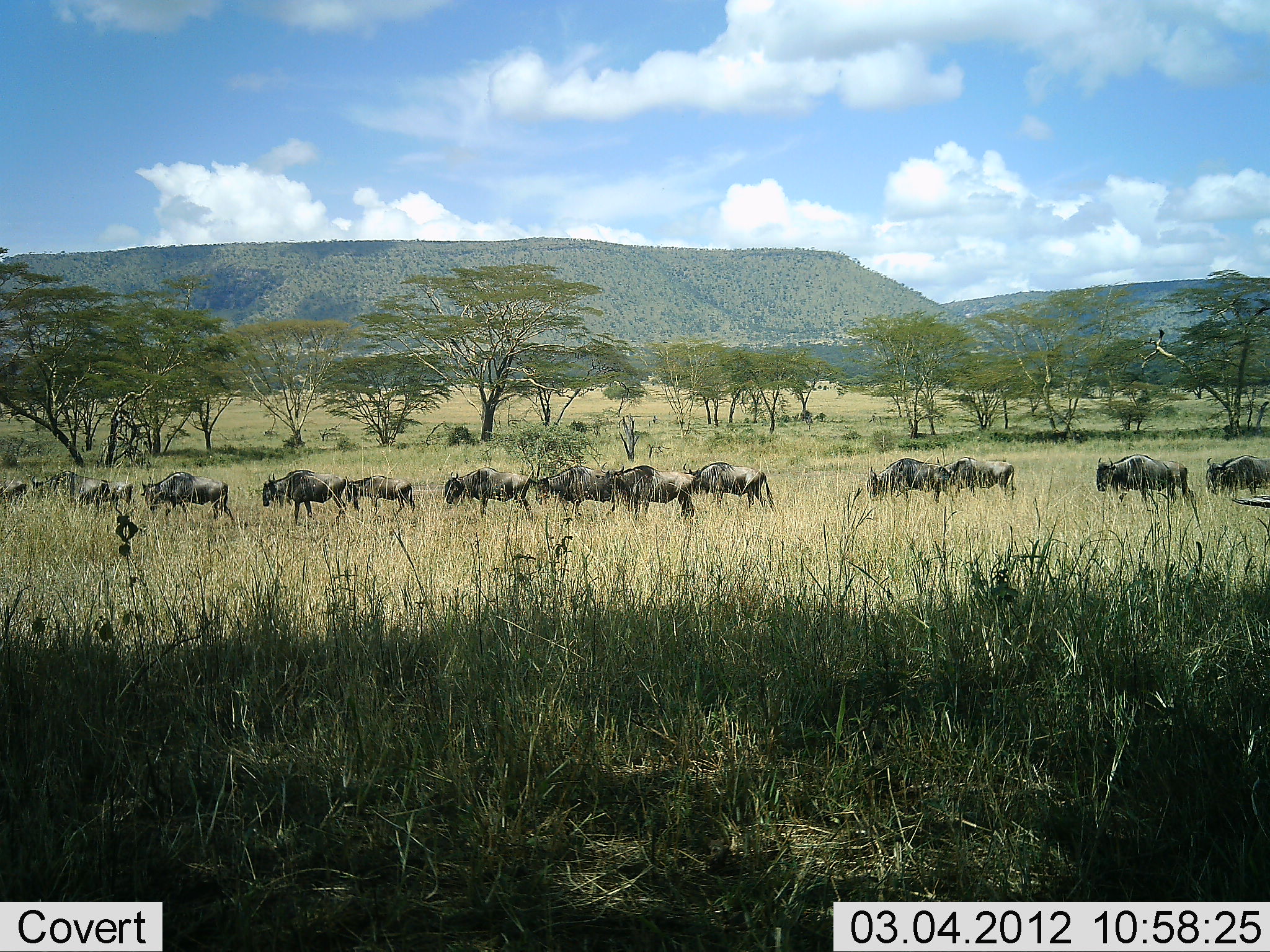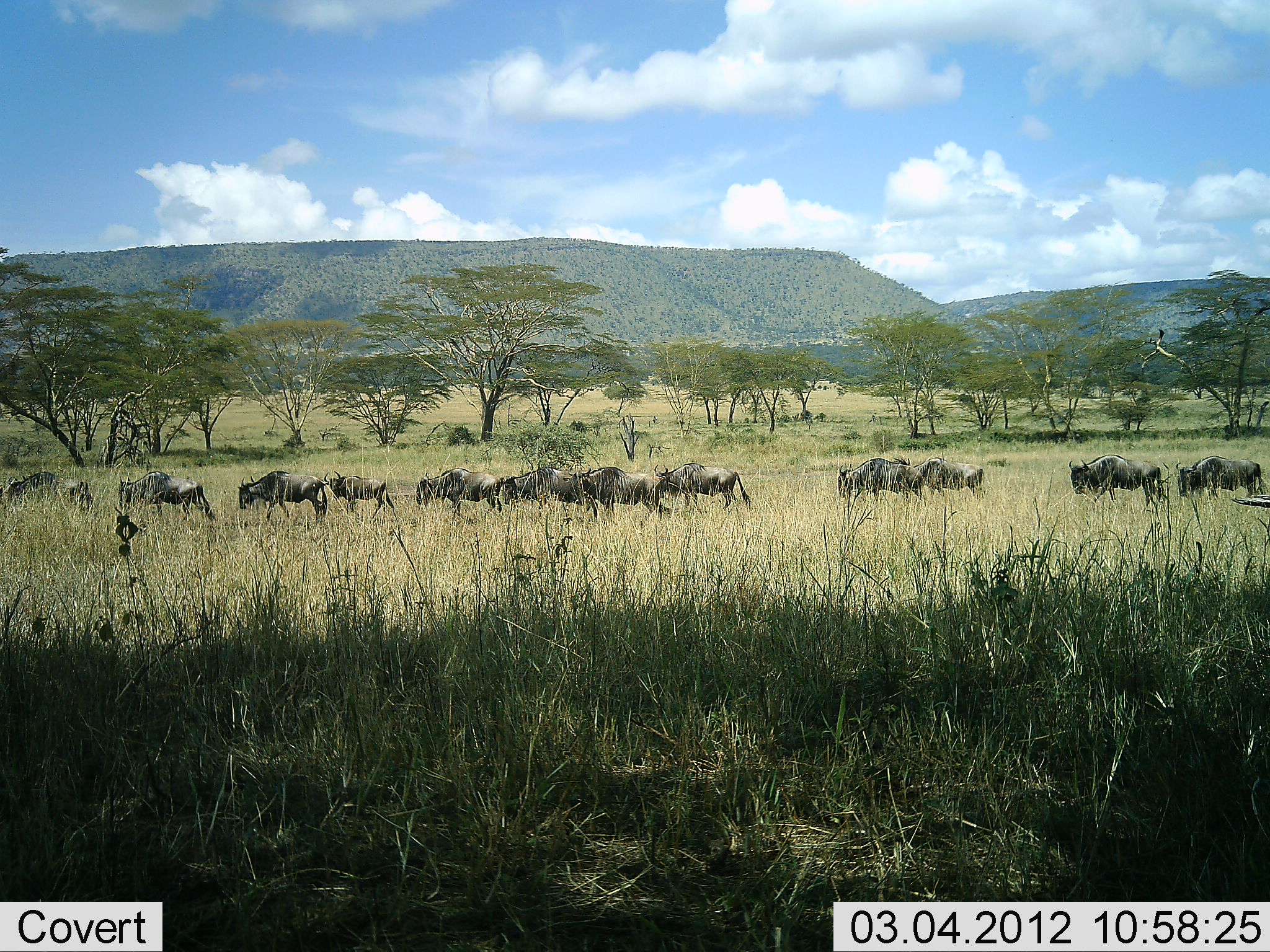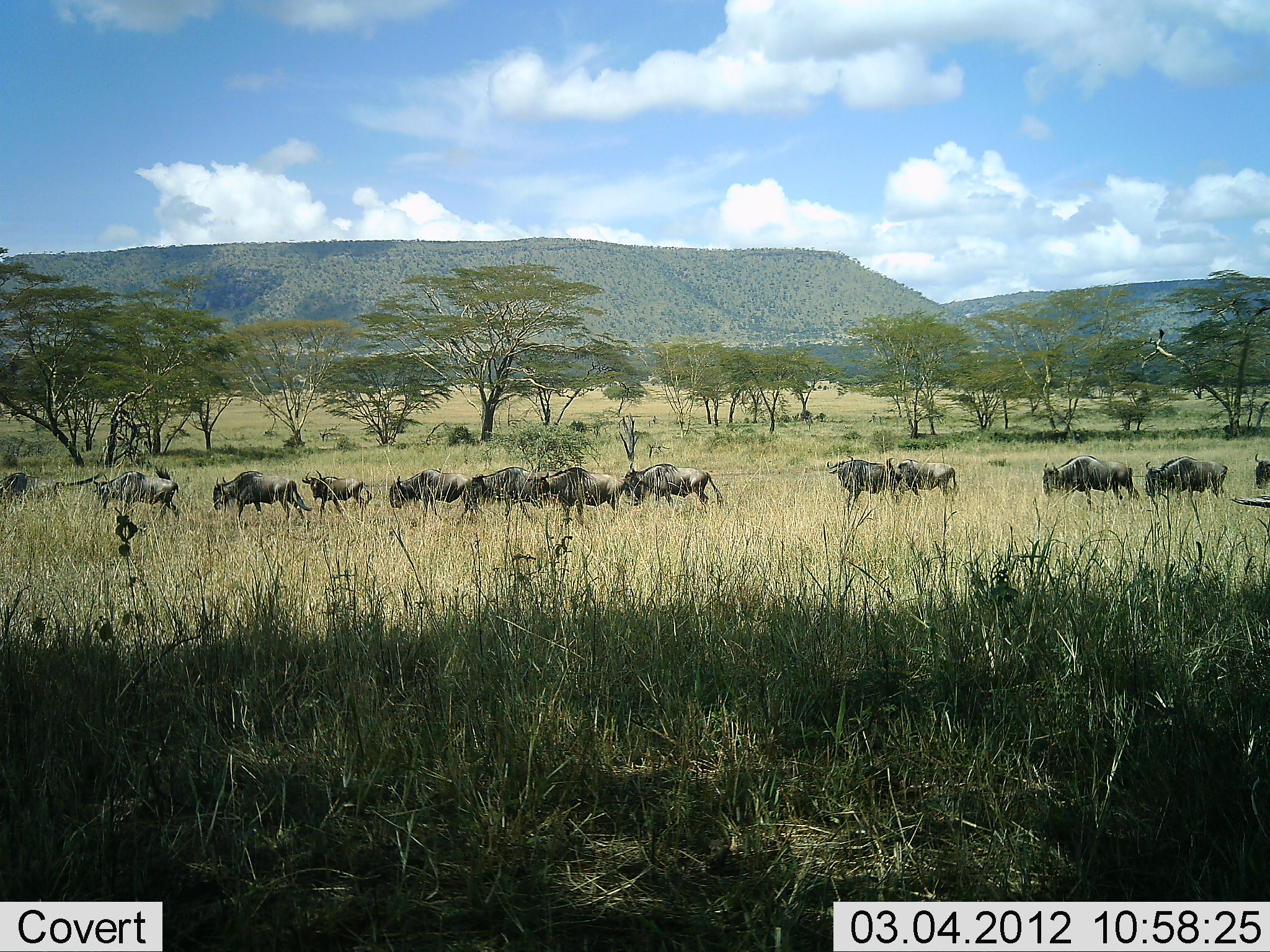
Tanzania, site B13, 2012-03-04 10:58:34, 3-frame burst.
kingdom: Animalia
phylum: Chordata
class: Mammalia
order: Artiodactyla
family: Bovidae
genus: Connochaetes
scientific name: Connochaetes taurinus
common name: blue wildebeest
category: wildebeest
Wildebeest (blue wildebeest) (Connochaetes taurinus), count 11-50. Behavior (volunteer vote fractions): standing 5%, resting 0%, moving 95%, interacting 0%. Young present (vote fraction): 5%. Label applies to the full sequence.